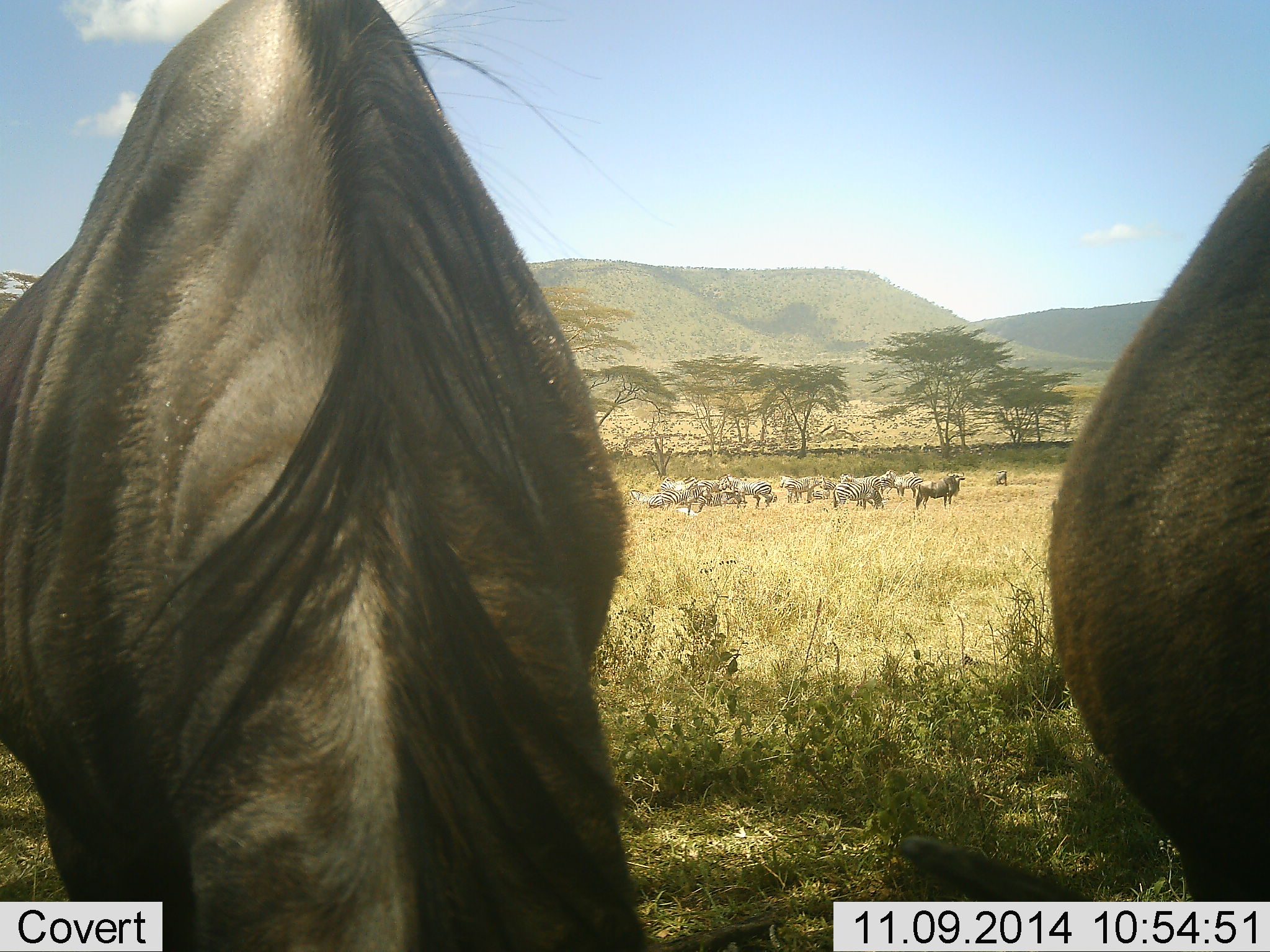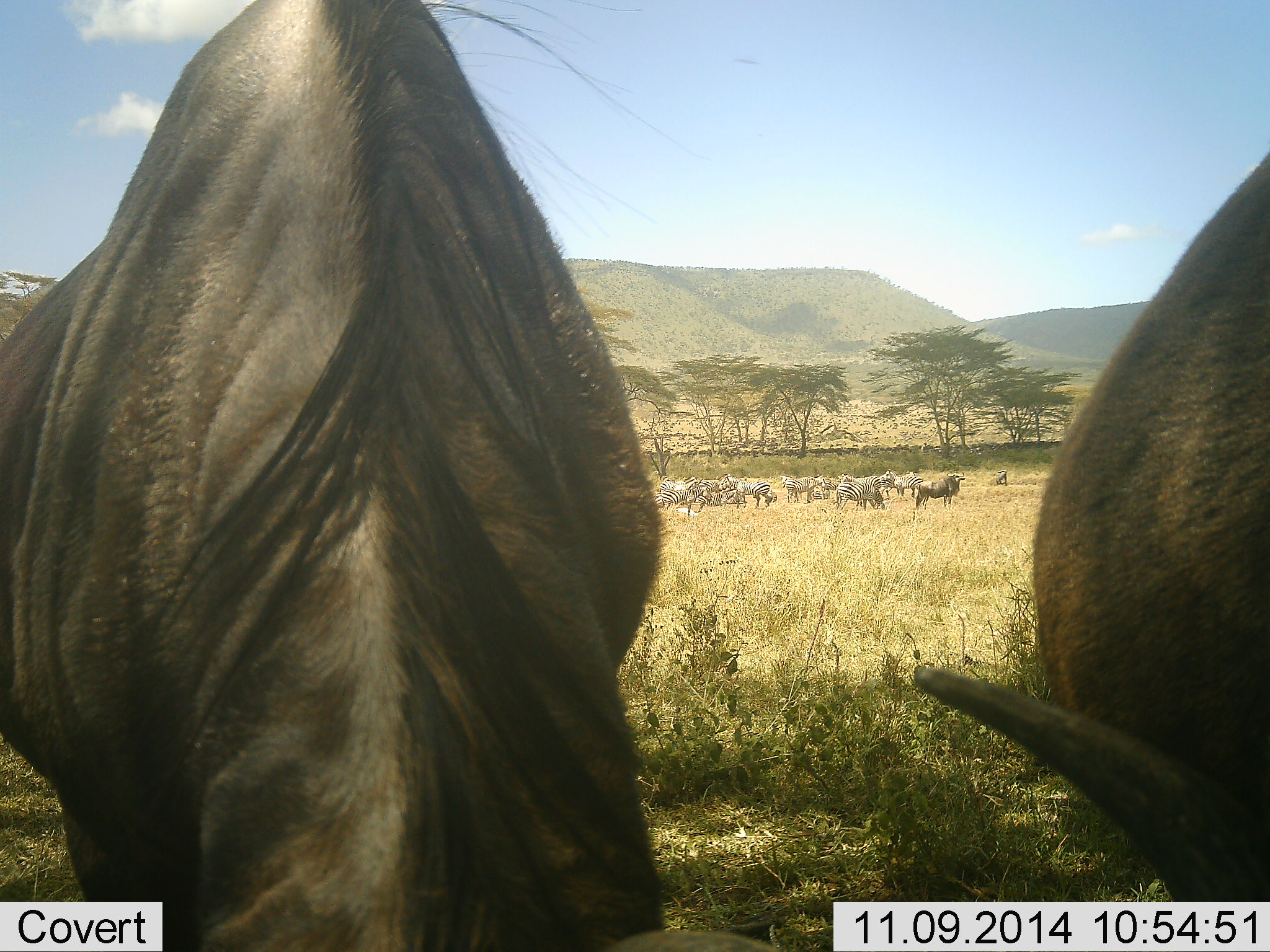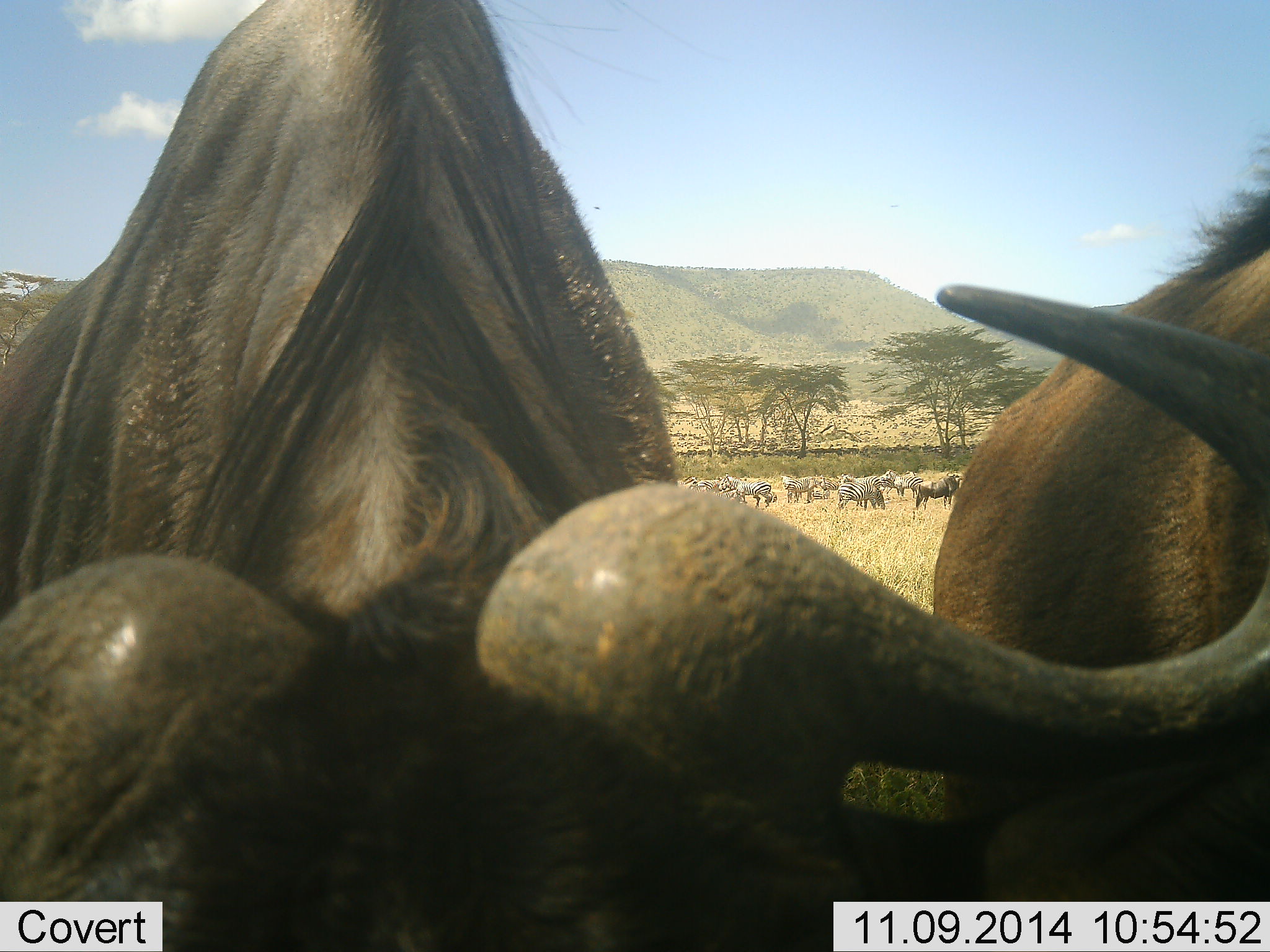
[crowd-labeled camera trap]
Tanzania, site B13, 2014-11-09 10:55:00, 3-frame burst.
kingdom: Animalia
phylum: Chordata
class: Mammalia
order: Artiodactyla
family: Bovidae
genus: Connochaetes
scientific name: Connochaetes taurinus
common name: blue wildebeest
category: wildebeest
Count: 11-50.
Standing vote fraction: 56%.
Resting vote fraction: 6%.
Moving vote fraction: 0%.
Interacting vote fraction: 6%.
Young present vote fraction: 0%.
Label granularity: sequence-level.